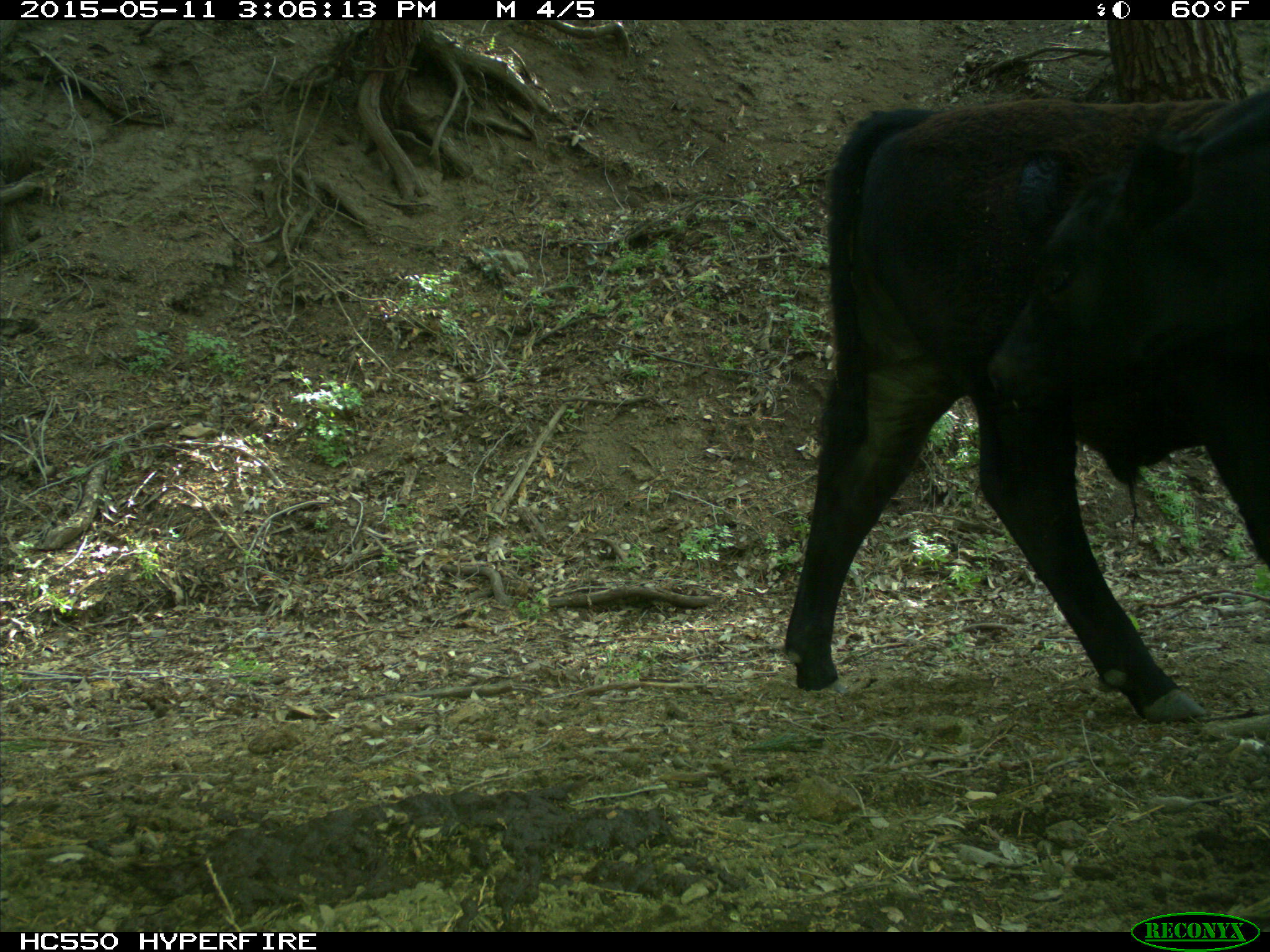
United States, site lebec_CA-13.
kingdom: Animalia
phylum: Chordata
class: Mammalia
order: Artiodactyla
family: Bovidae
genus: Bos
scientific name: Bos taurus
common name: domestic cow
Bos taurus (domestic cow).